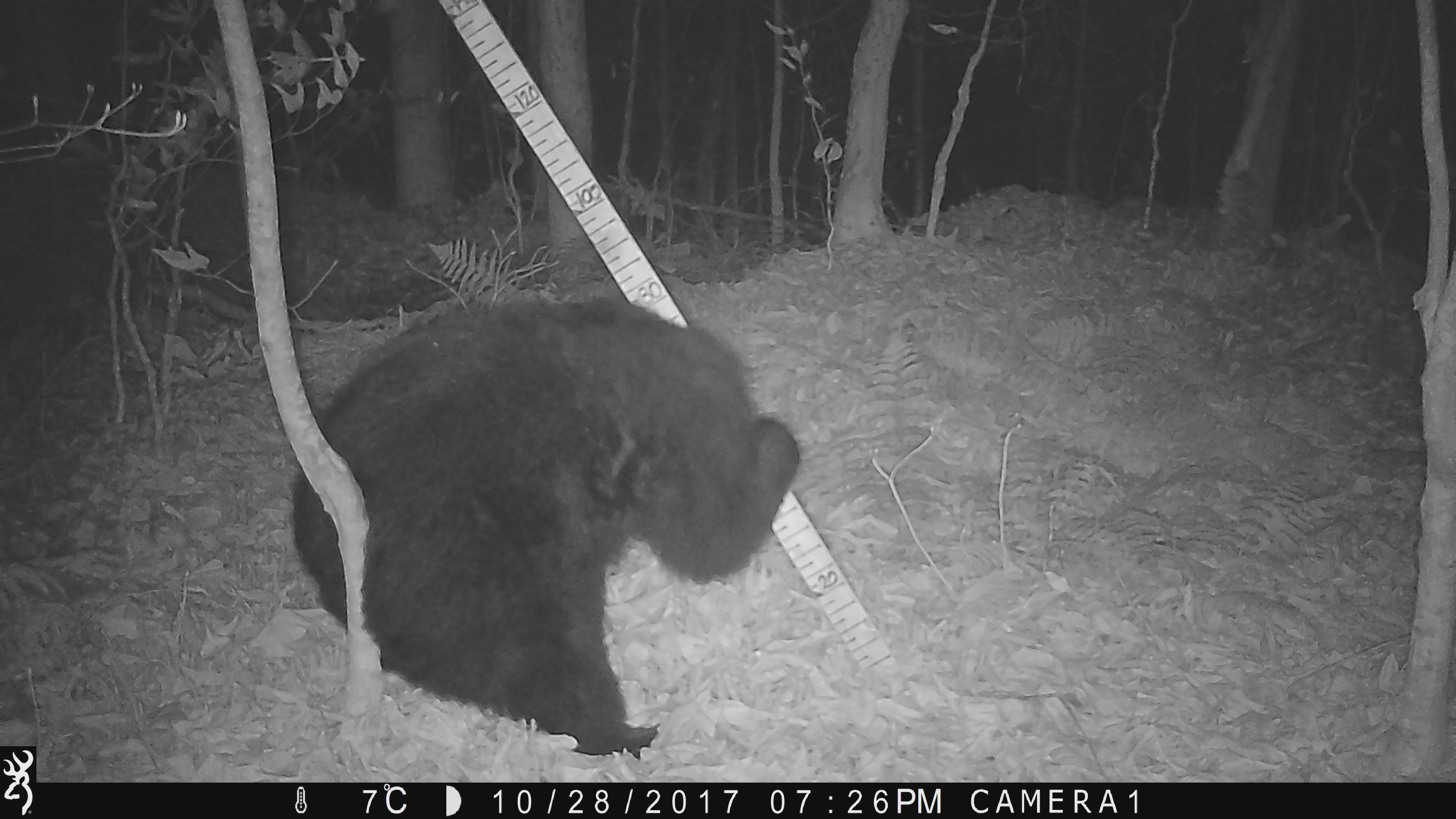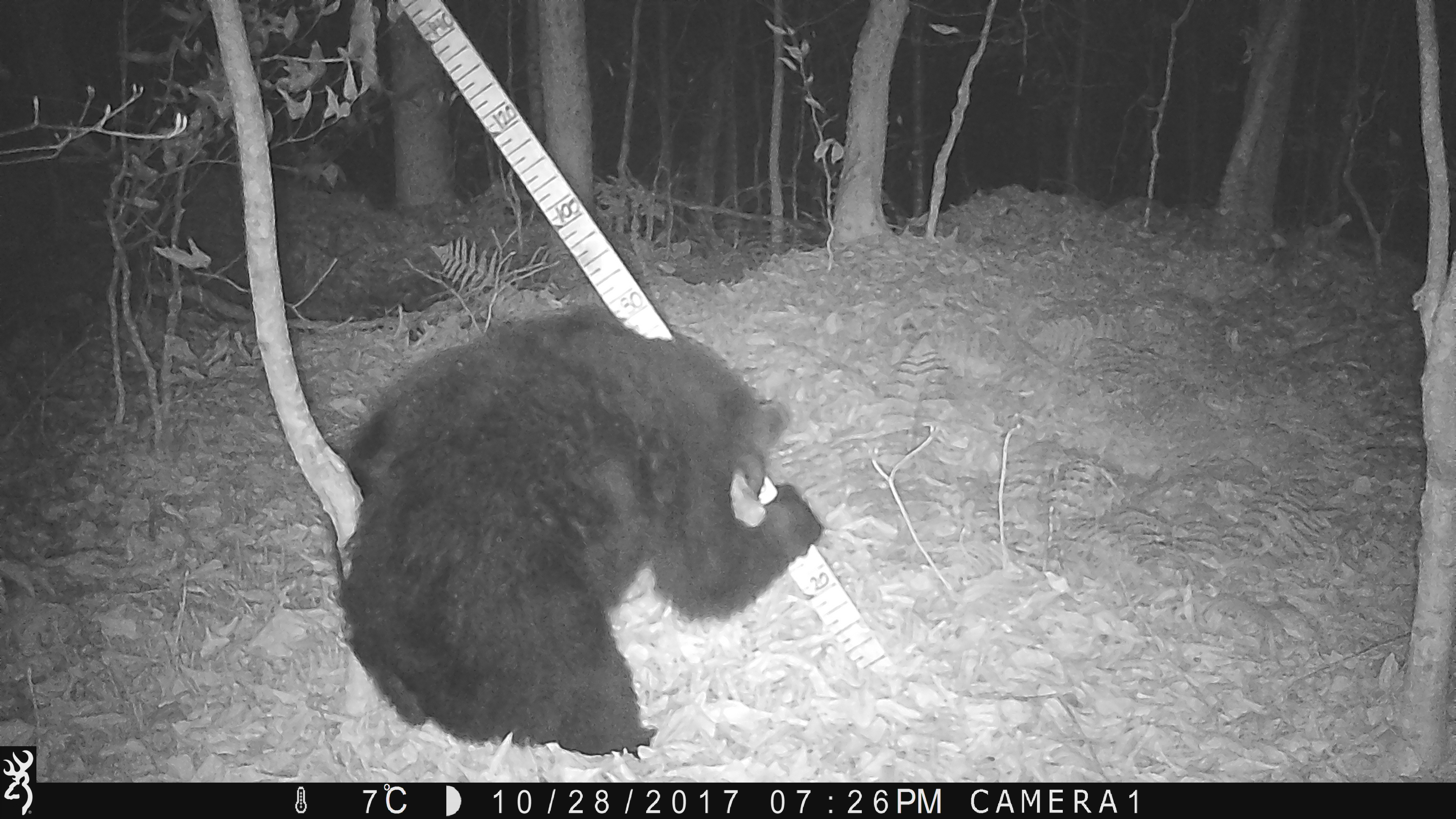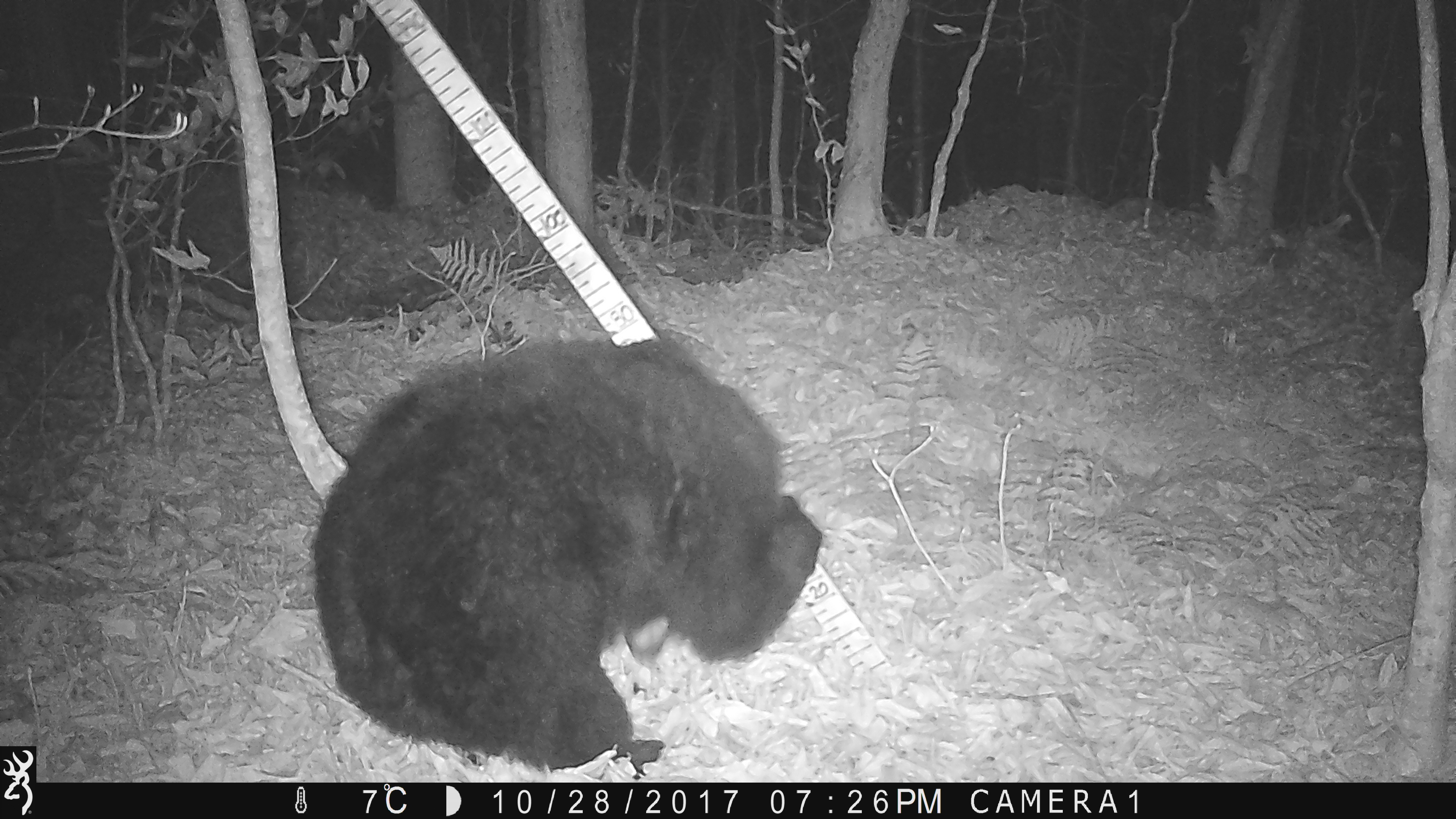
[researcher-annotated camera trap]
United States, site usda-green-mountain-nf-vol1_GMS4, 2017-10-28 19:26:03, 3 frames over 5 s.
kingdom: Animalia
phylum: Chordata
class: Mammalia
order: Carnivora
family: Ursidae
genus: Ursus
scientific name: Ursus americanus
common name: black bear